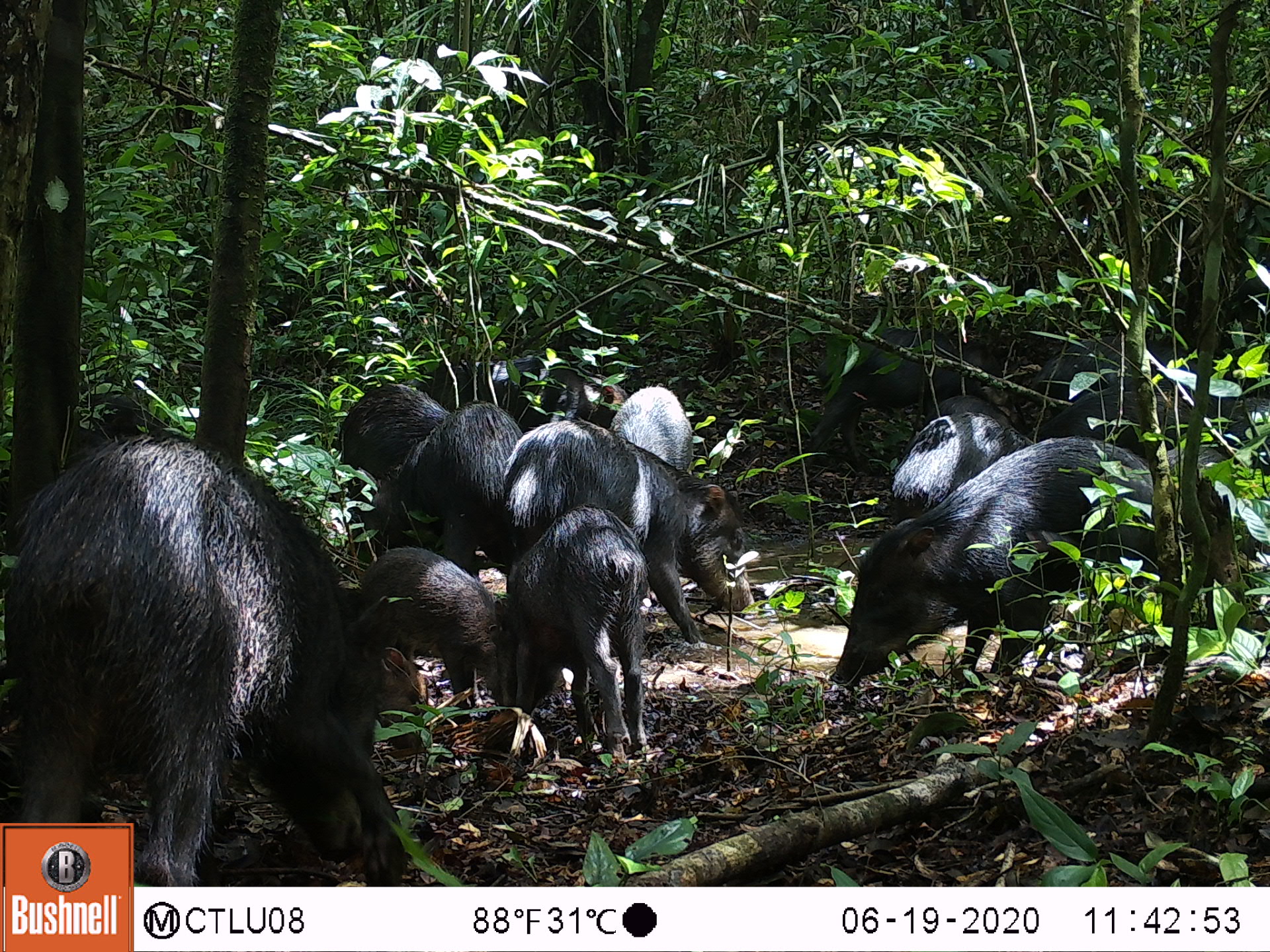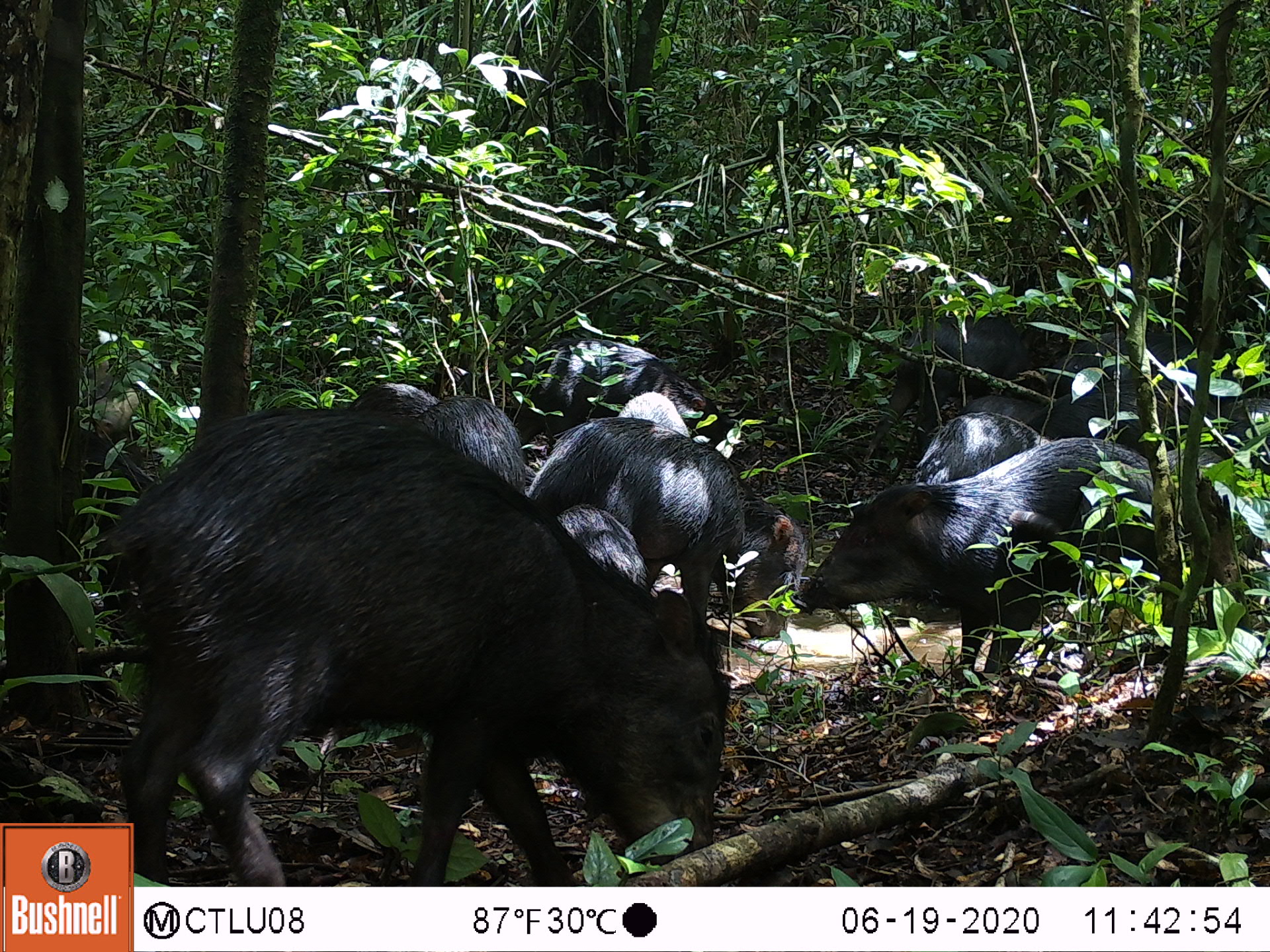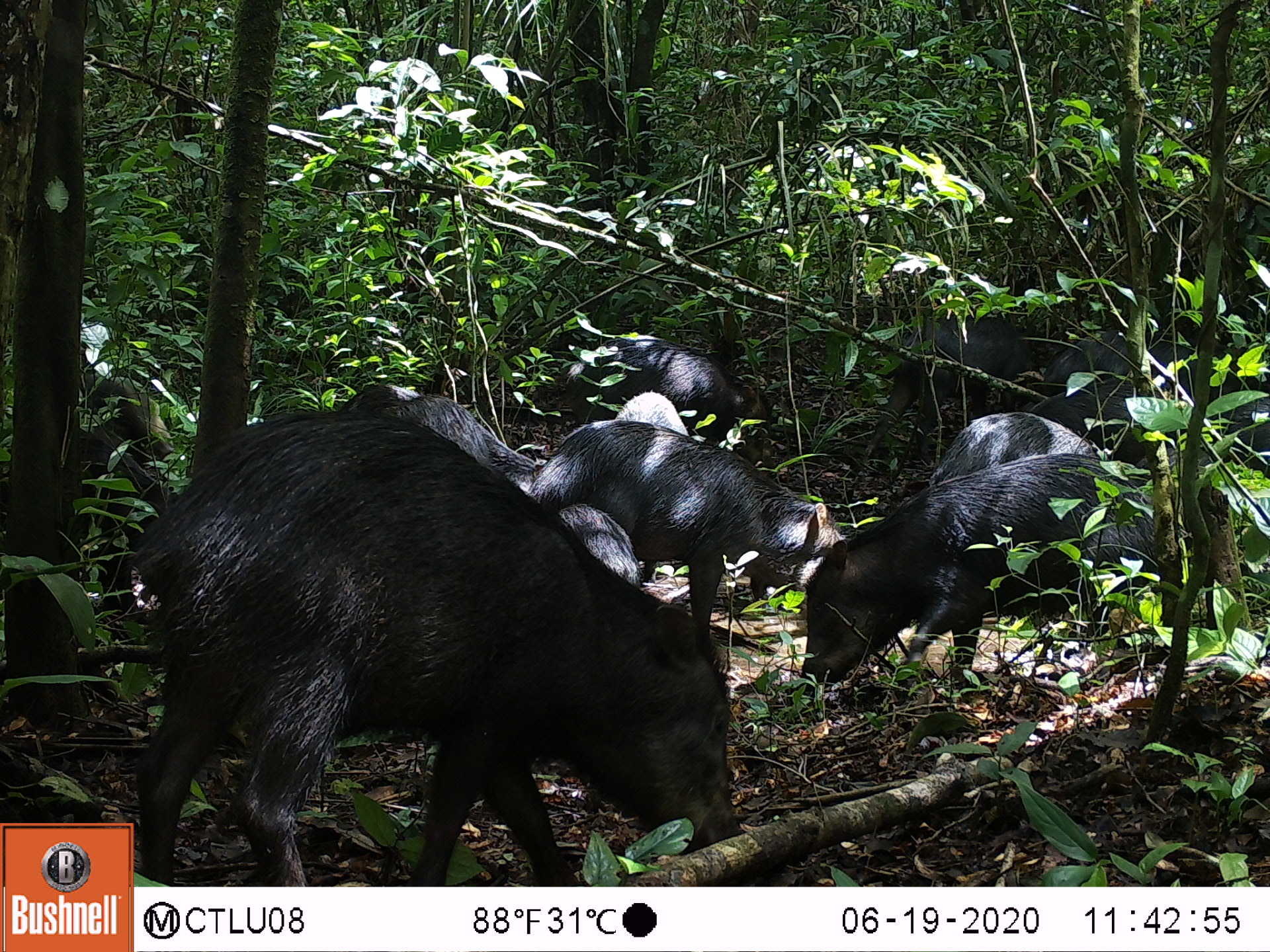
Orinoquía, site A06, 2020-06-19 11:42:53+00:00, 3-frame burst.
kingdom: Animalia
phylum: Chordata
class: Mammalia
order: Artiodactyla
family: Tayassuidae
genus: Tayassu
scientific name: Tayassu pecari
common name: white-lipped peccary